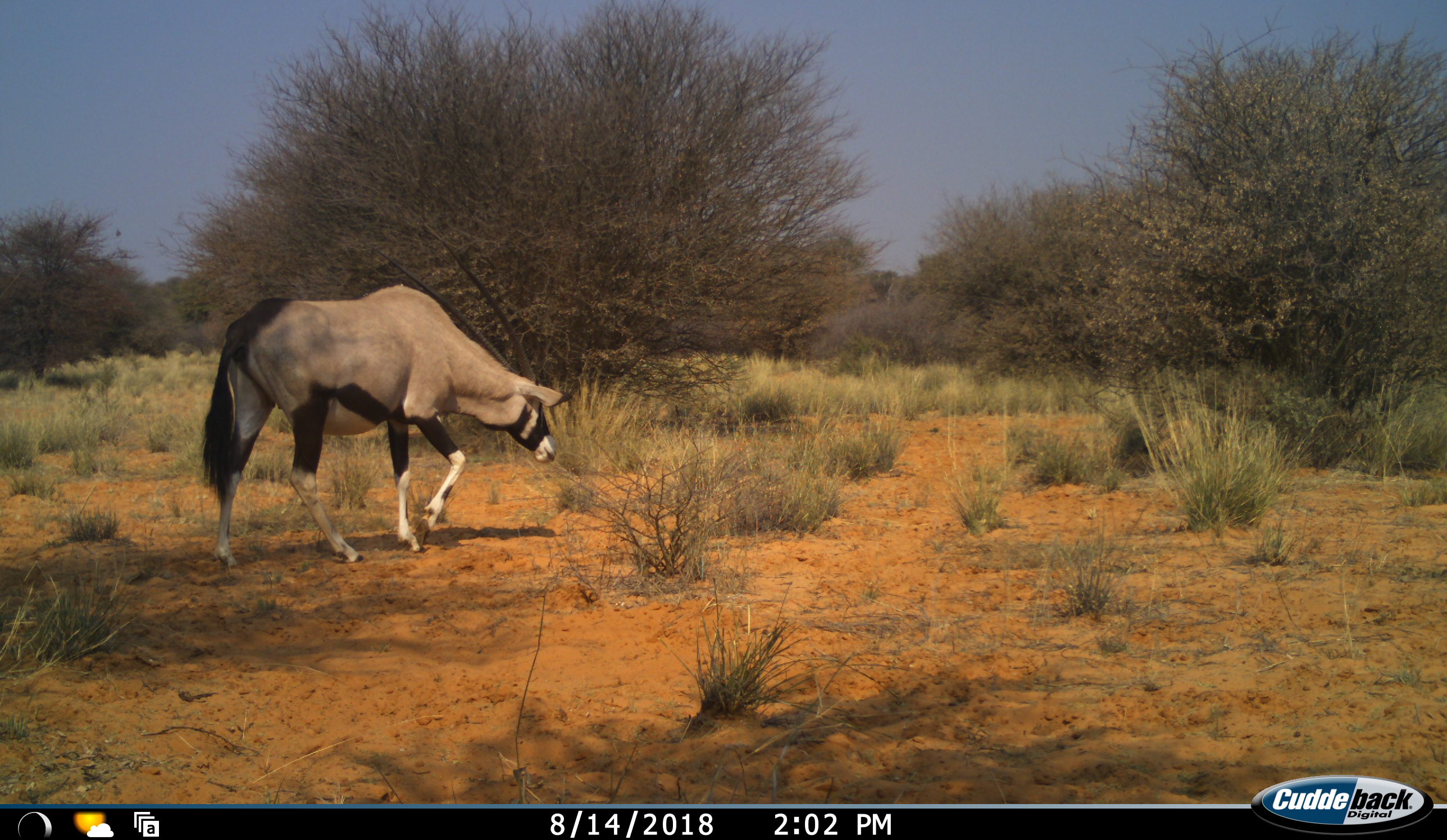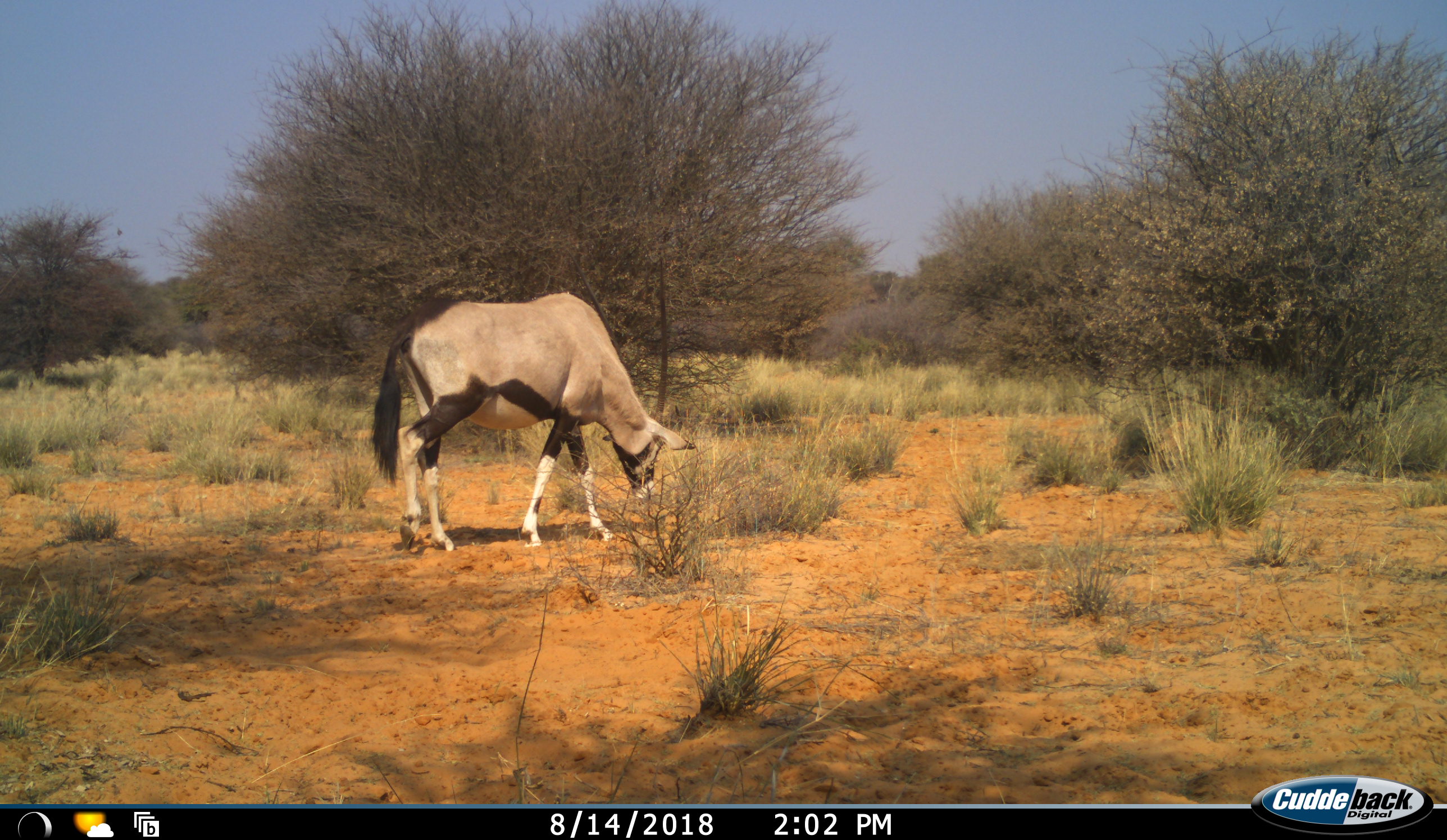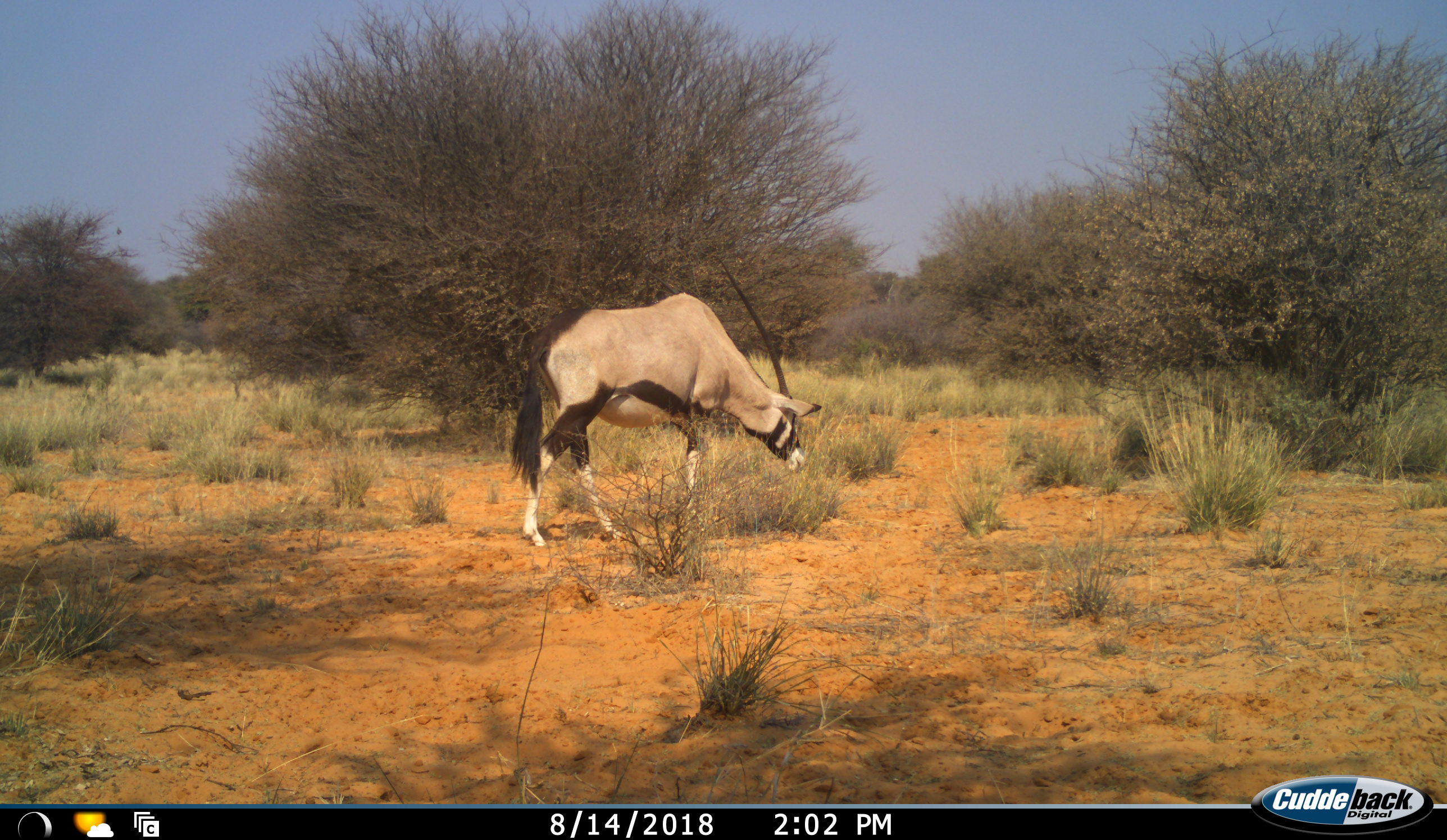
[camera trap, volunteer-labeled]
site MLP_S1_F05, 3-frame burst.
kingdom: Animalia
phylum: Chordata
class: Mammalia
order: Artiodactyla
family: Bovidae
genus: Oryx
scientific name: Oryx gazella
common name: gemsbok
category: oryx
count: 1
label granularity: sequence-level